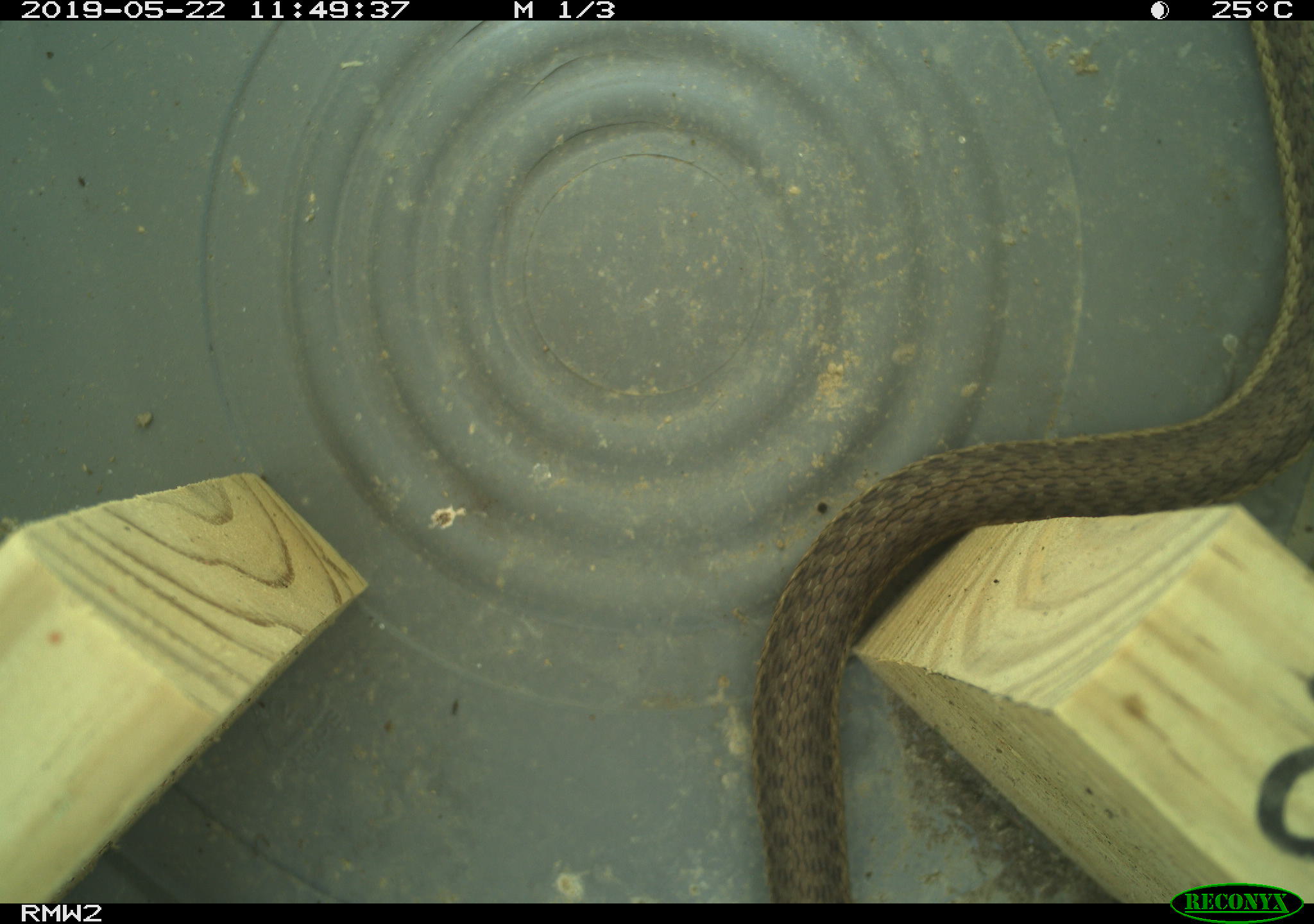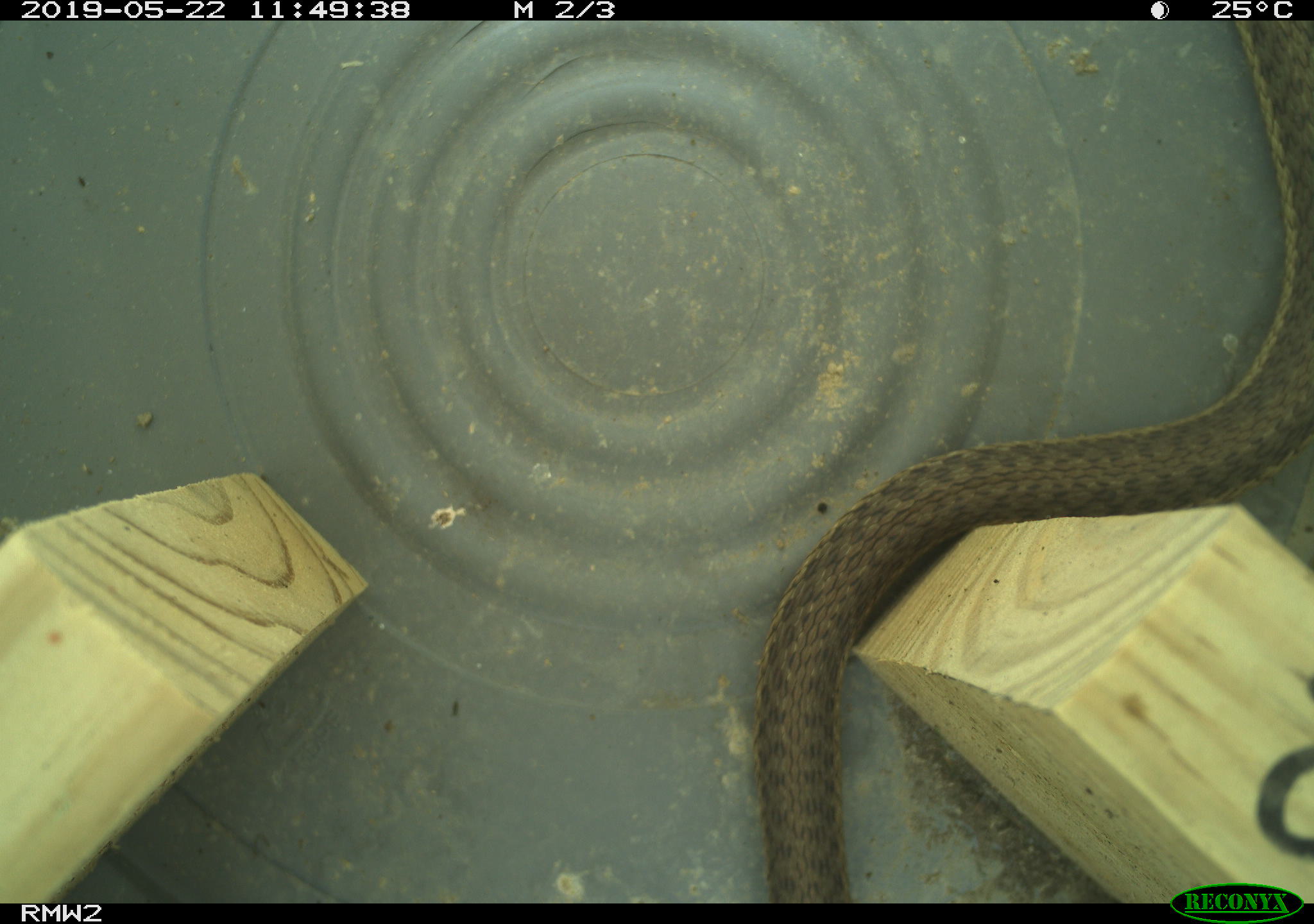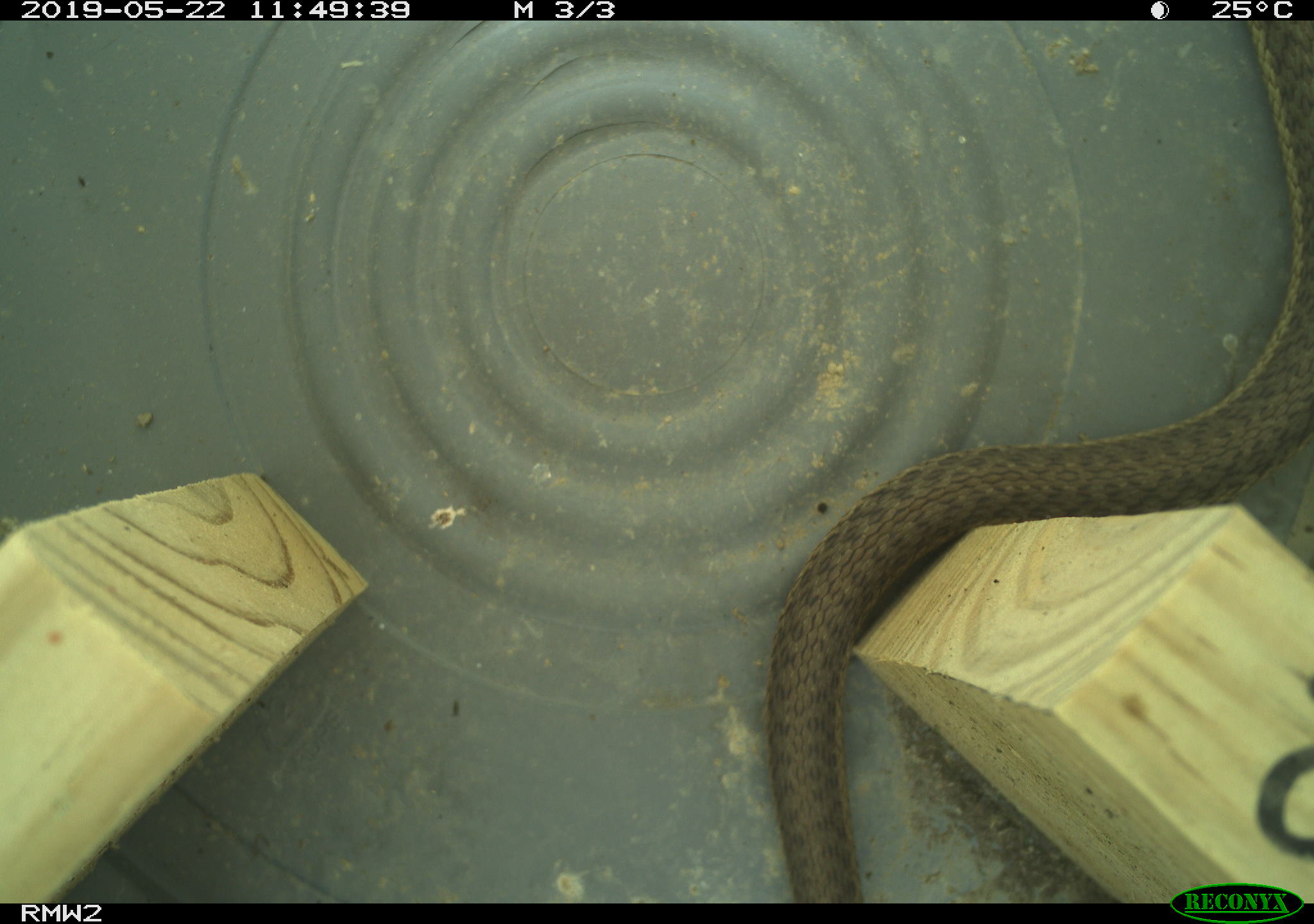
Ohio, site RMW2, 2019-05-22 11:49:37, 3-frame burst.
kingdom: Animalia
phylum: Chordata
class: Reptilia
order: Squamata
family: Colubridae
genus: Thamnophis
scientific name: Thamnophis sirtalis sirtalis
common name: eastern gartersnake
Eastern gartersnake (Thamnophis sirtalis sirtalis).